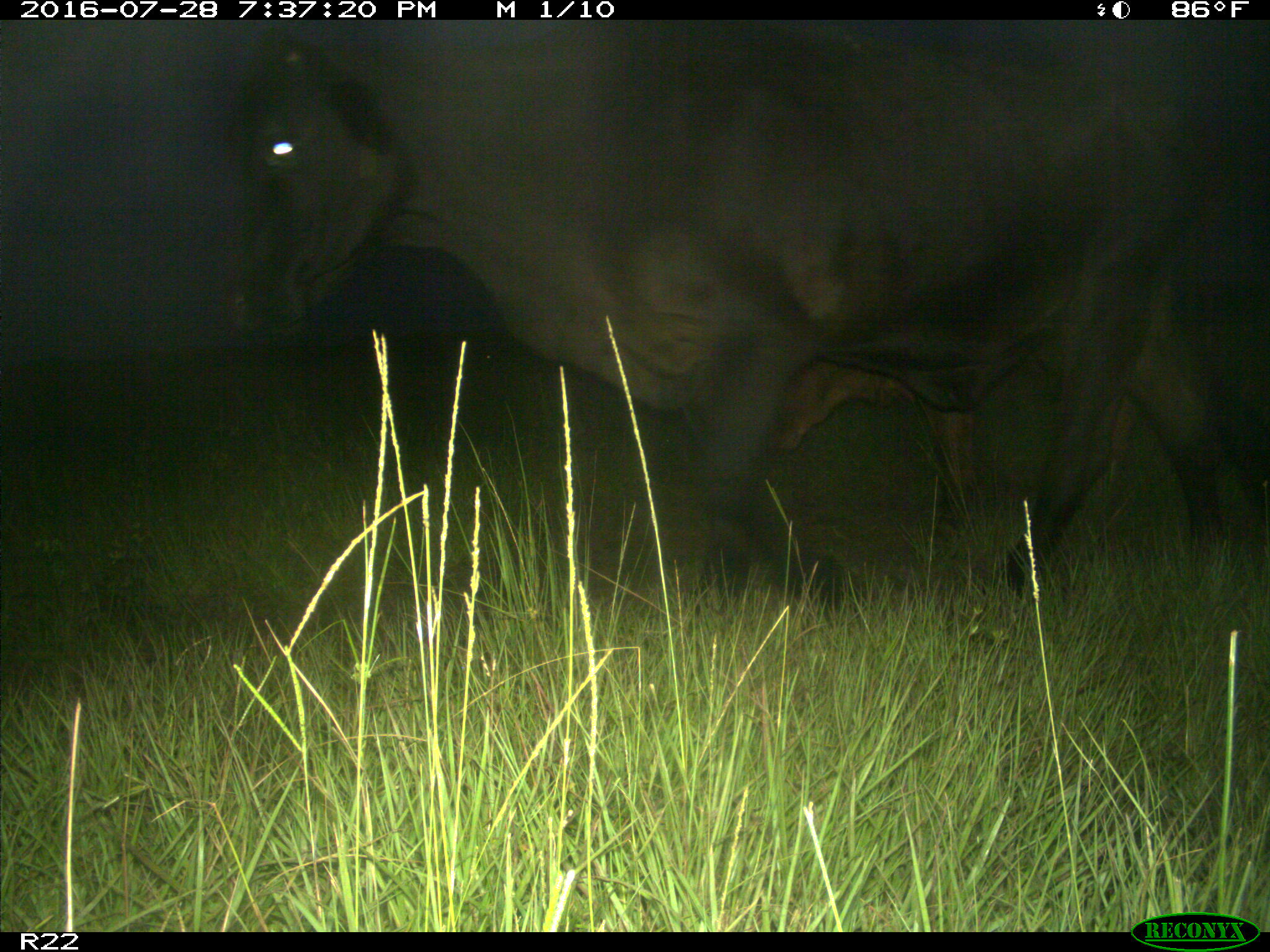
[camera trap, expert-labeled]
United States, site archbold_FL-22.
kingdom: Animalia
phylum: Chordata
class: Mammalia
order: Artiodactyla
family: Bovidae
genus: Bos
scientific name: Bos taurus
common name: domestic cow